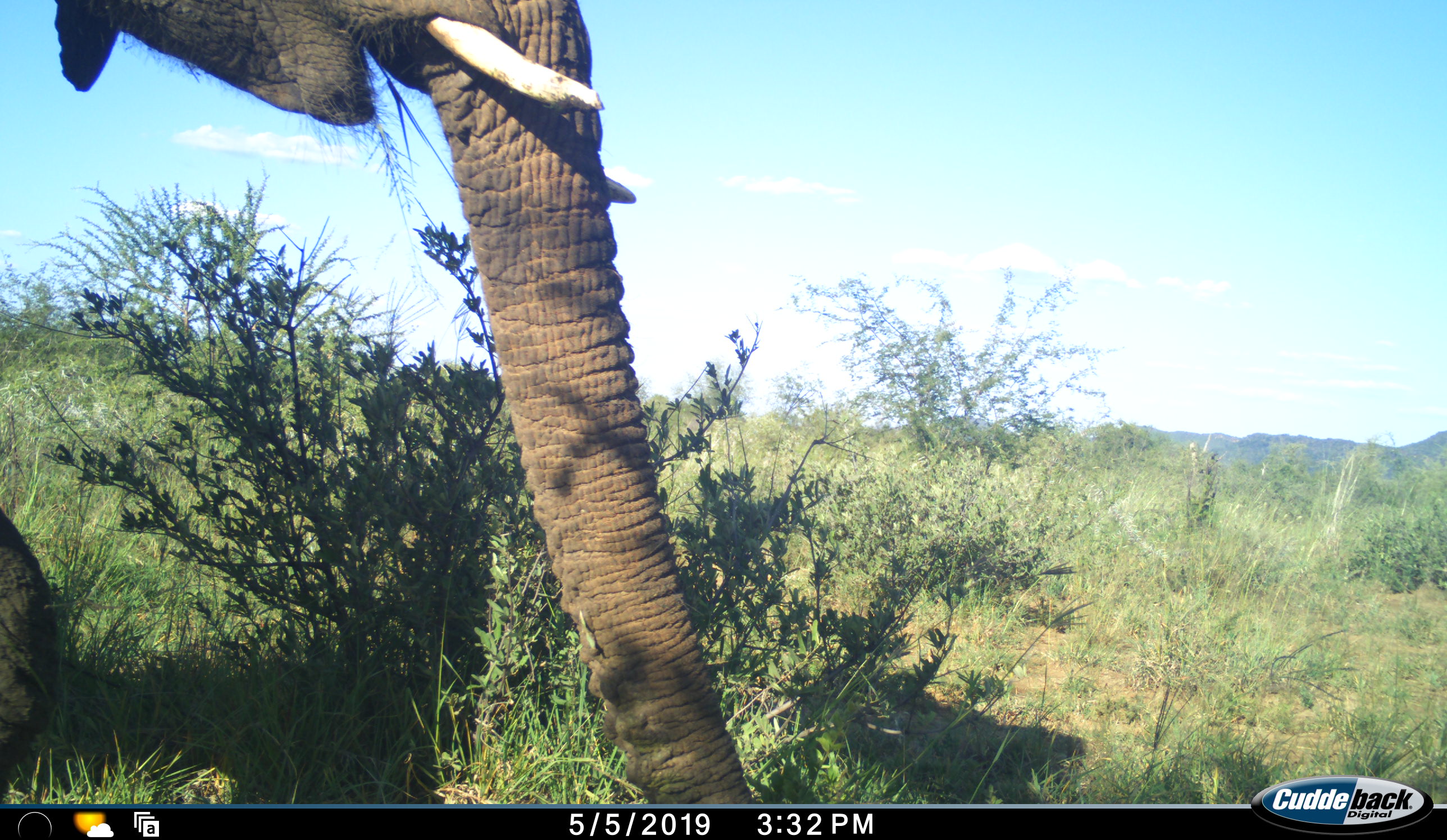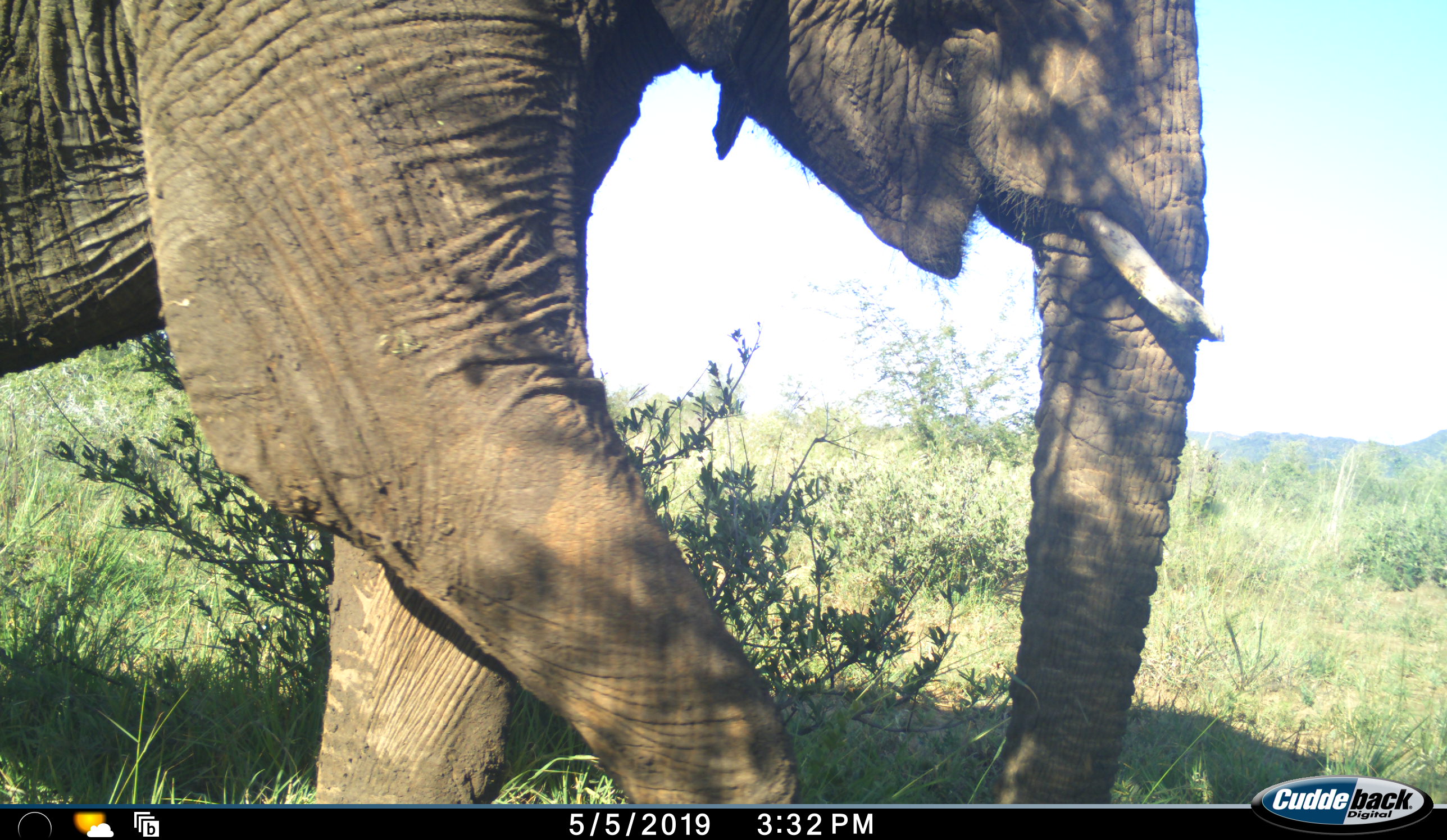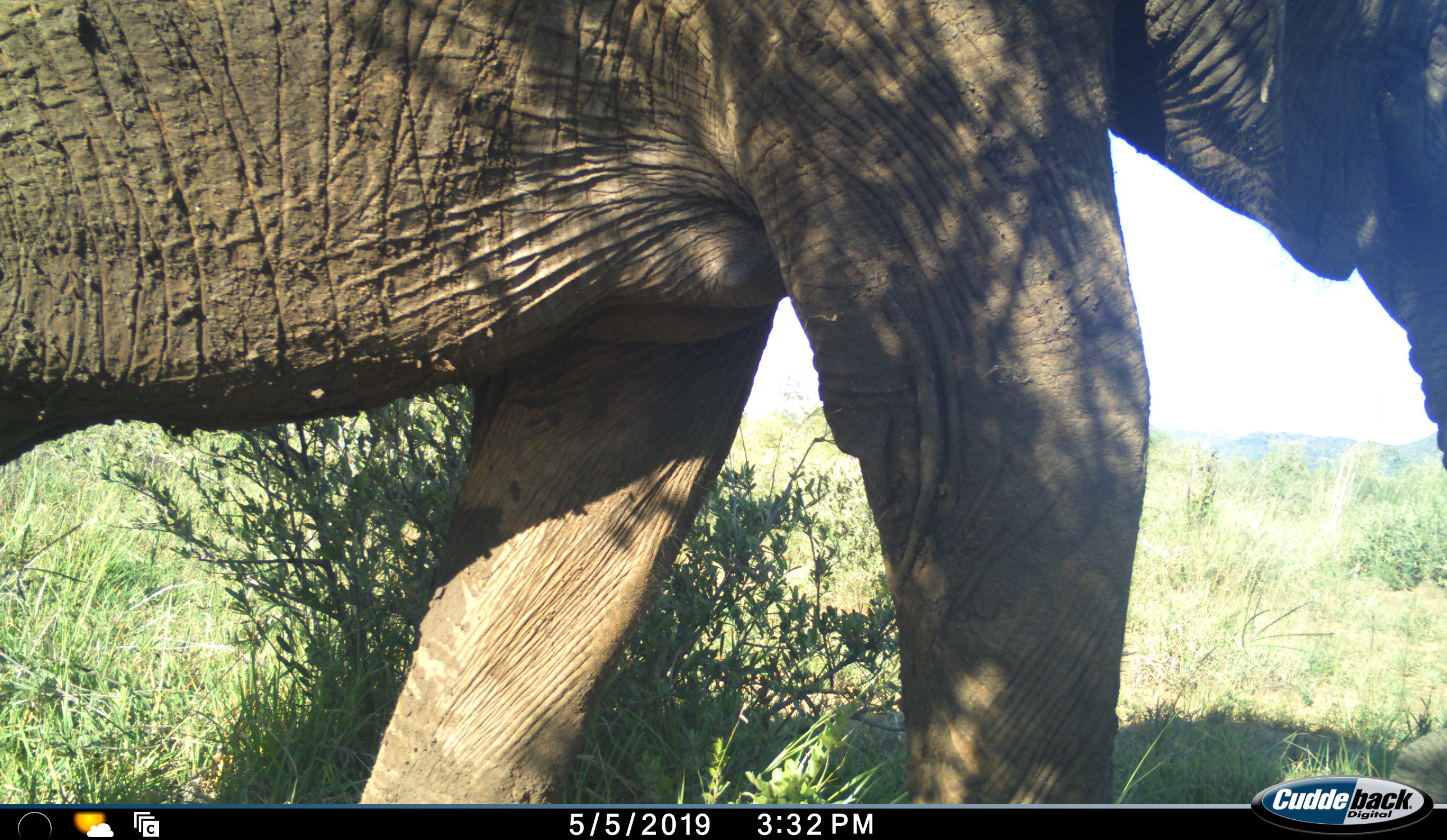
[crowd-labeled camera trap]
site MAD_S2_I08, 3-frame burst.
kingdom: Animalia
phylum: Chordata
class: Mammalia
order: Proboscidea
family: Elephantidae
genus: Loxodonta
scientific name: Loxodonta africana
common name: african bush elephant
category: elephant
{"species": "elephant (african bush elephant) (Loxodonta africana)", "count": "1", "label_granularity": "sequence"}